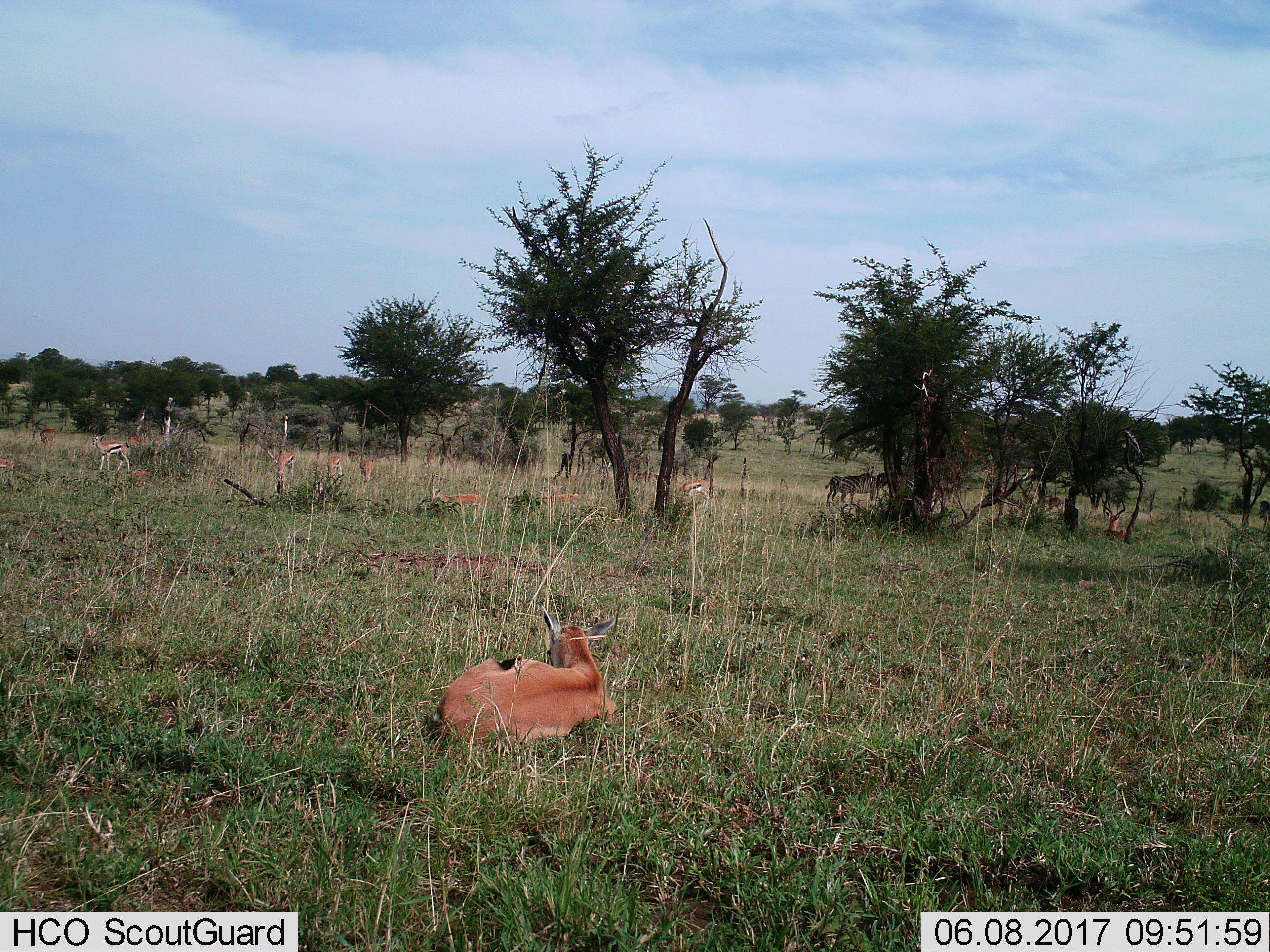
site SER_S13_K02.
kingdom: Animalia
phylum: Chordata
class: Mammalia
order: Artiodactyla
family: Bovidae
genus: Eudorcas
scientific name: Eudorcas thomsonii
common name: thomson's gazelle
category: gazellethomsons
Gazellethomsons (thomson's gazelle) (Eudorcas thomsonii), count 10. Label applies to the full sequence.